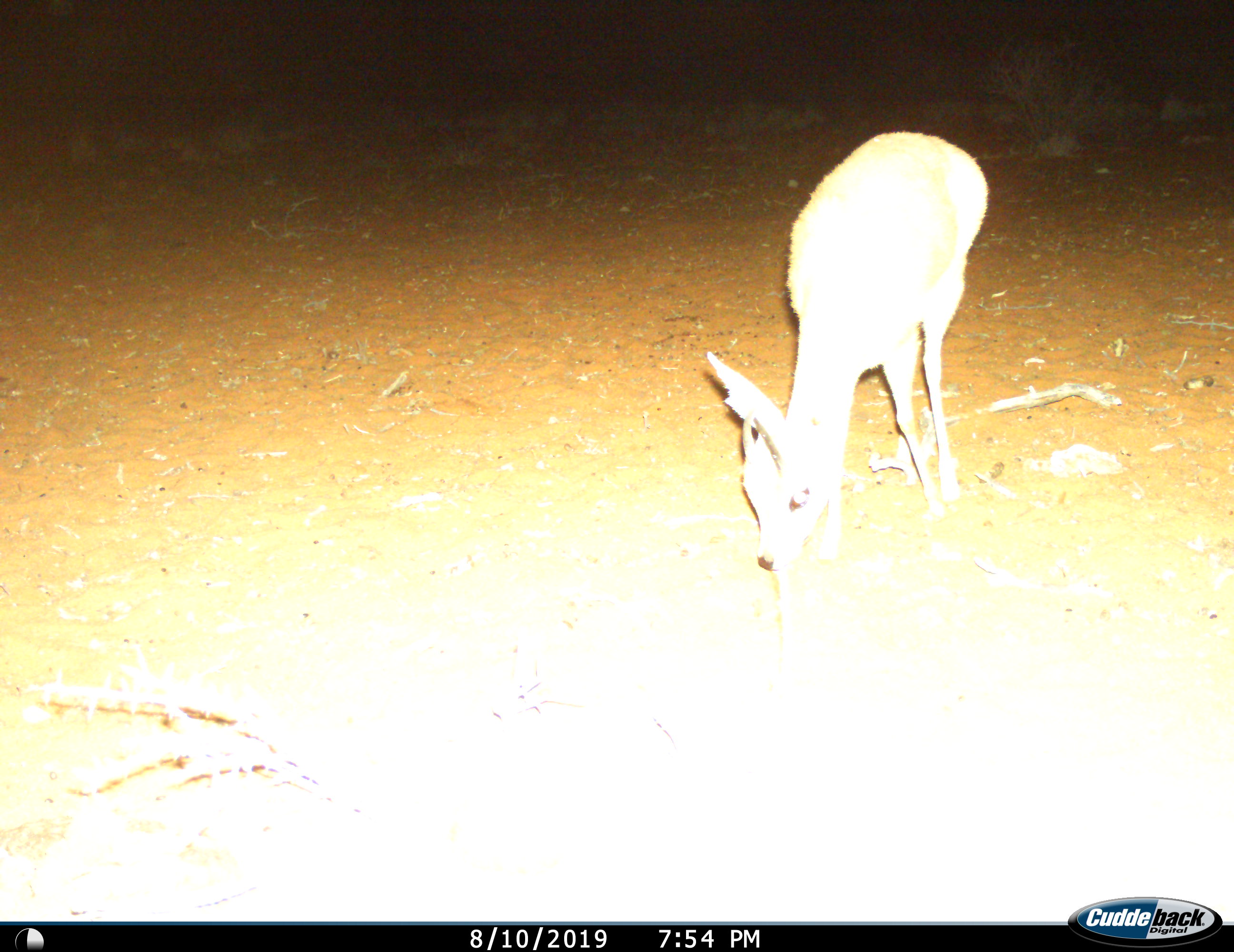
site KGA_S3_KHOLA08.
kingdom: Animalia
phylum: Chordata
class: Mammalia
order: Artiodactyla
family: Bovidae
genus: Raphicerus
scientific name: Raphicerus campestris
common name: steenbok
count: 1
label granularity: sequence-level